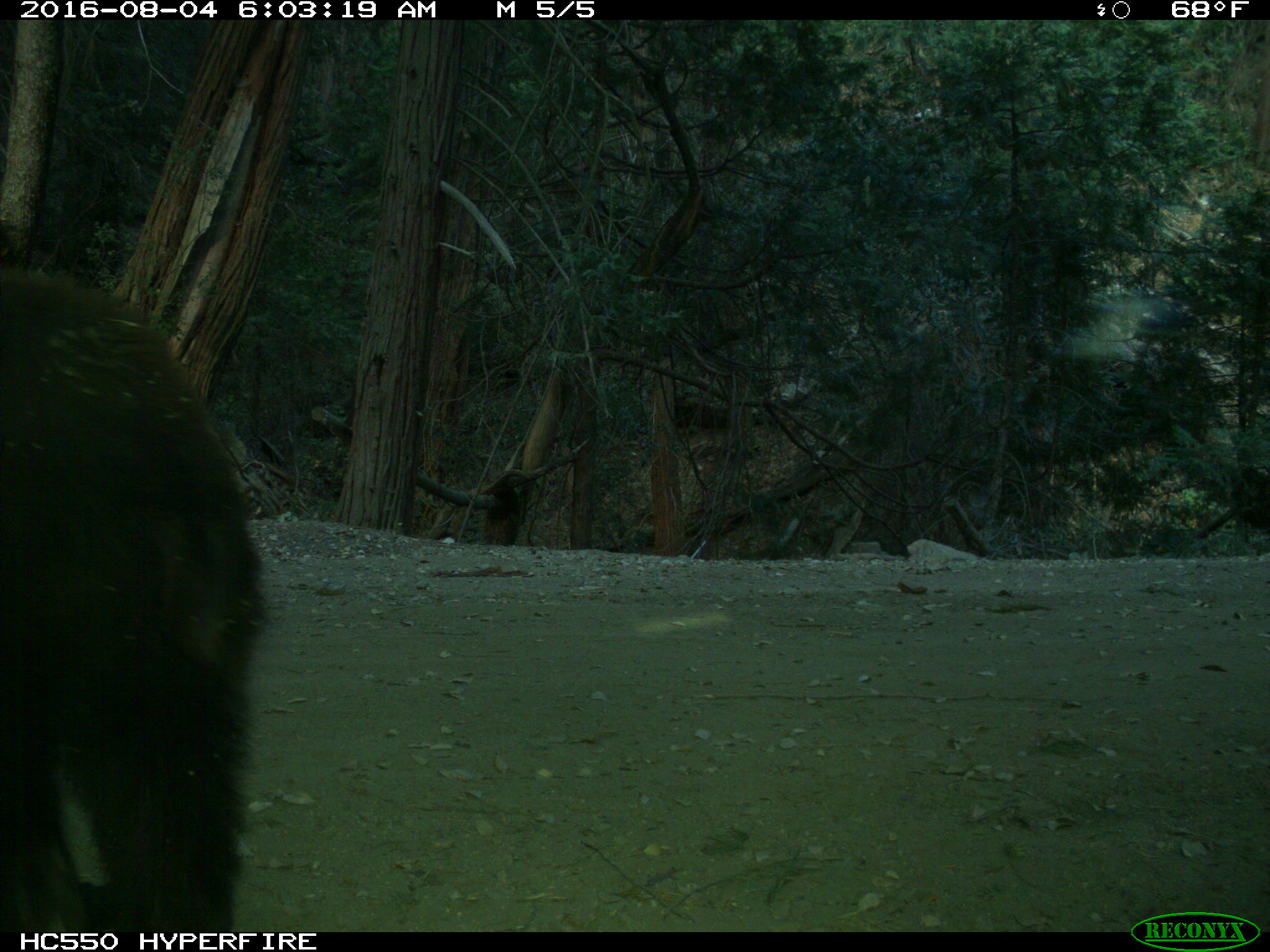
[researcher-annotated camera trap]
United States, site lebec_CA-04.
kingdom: Animalia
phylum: Chordata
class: Mammalia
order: Carnivora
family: Ursidae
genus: Ursus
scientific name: Ursus americanus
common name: american black bear